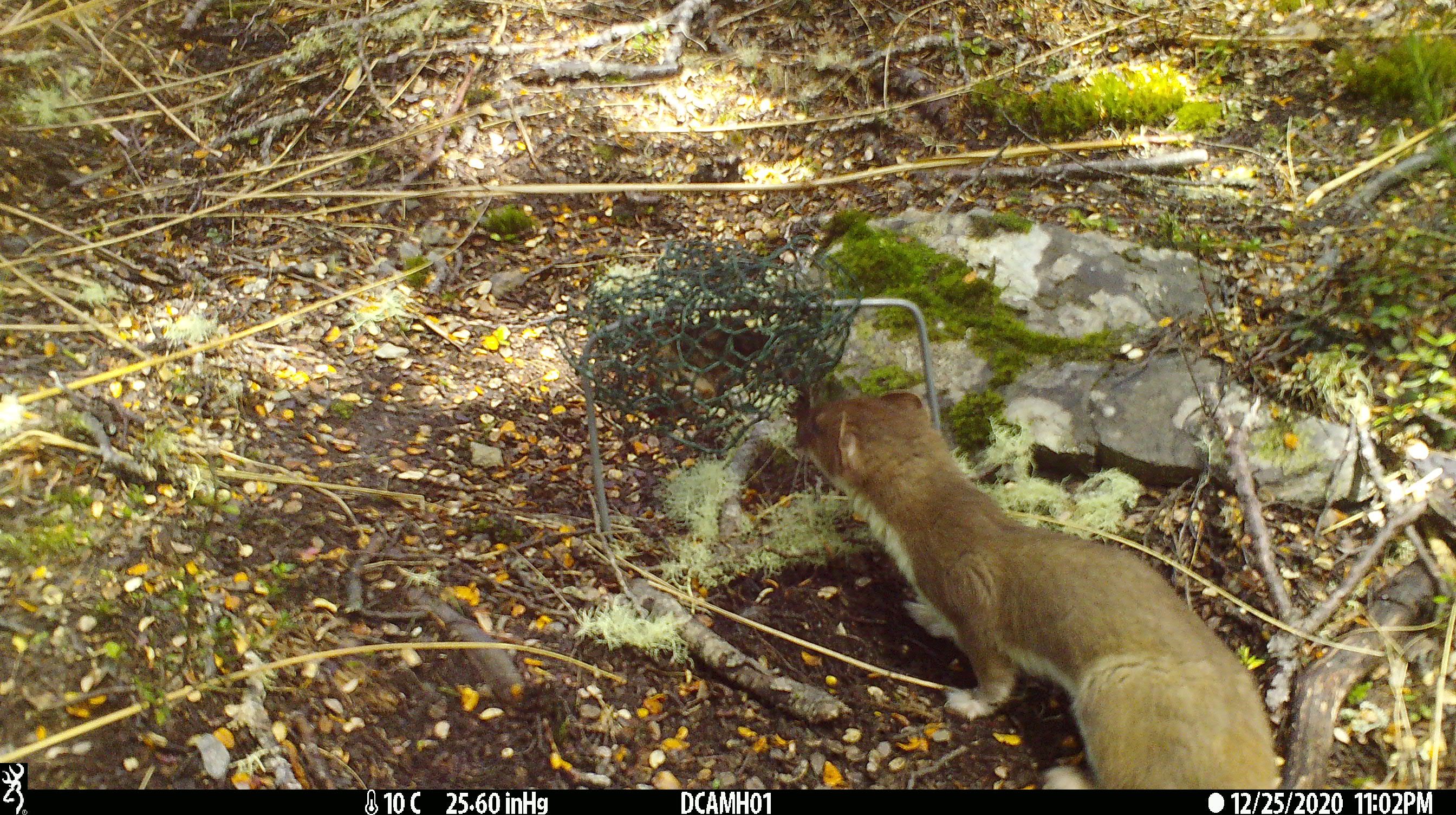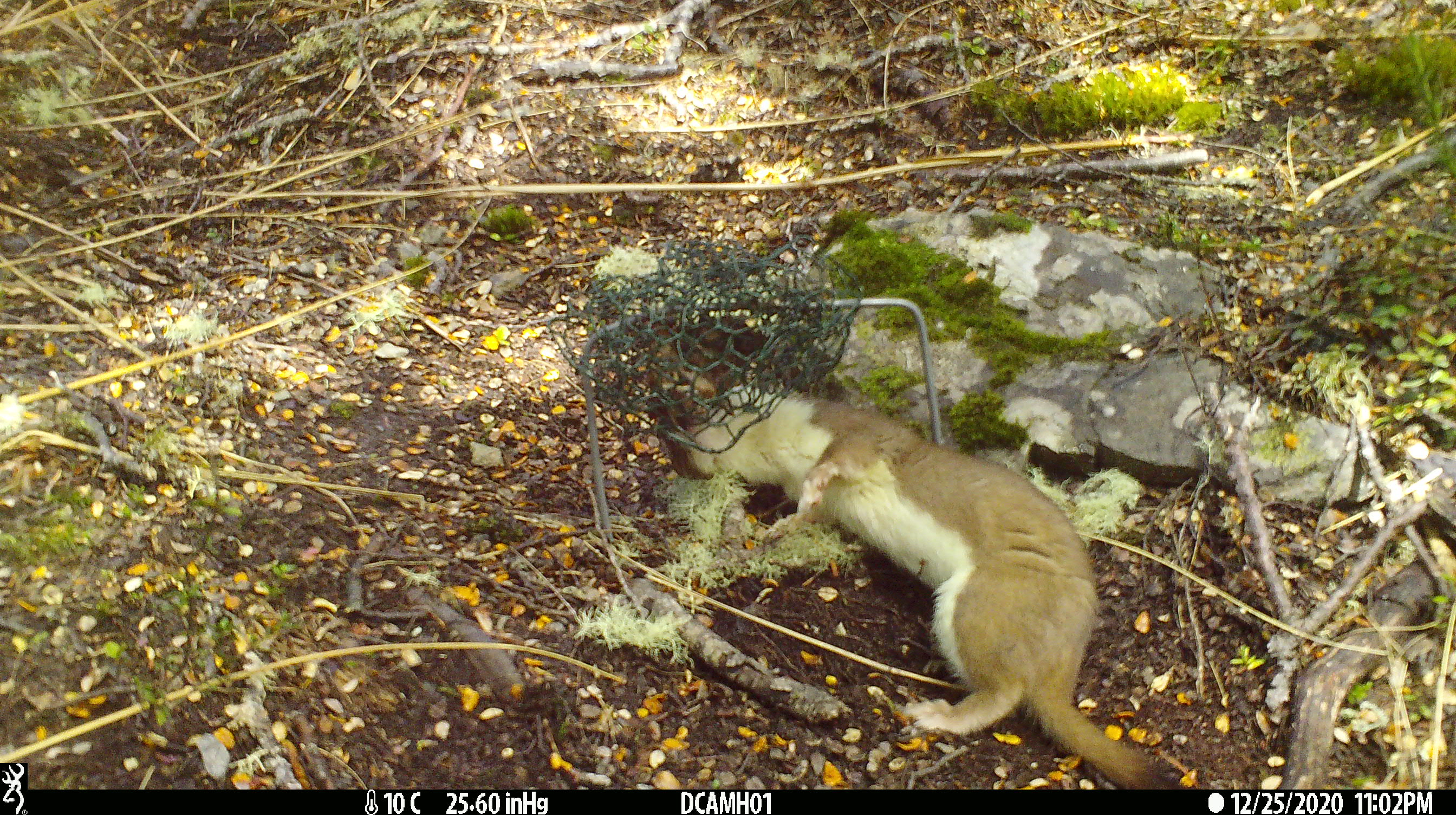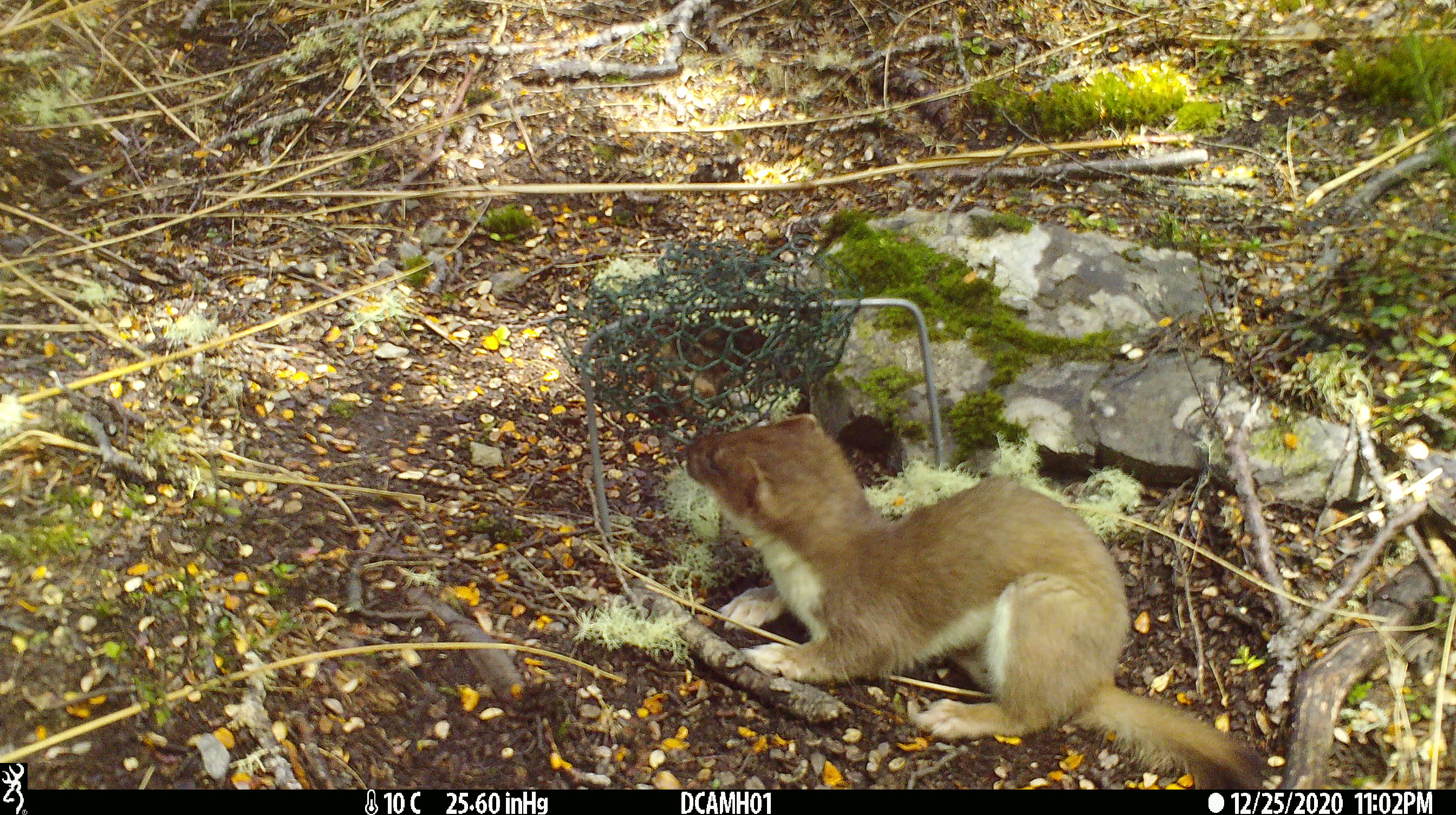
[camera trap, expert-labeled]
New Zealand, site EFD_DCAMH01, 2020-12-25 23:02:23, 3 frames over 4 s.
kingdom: Animalia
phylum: Chordata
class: Mammalia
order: Carnivora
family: Mustelidae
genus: Mustela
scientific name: Mustela erminea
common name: stoat